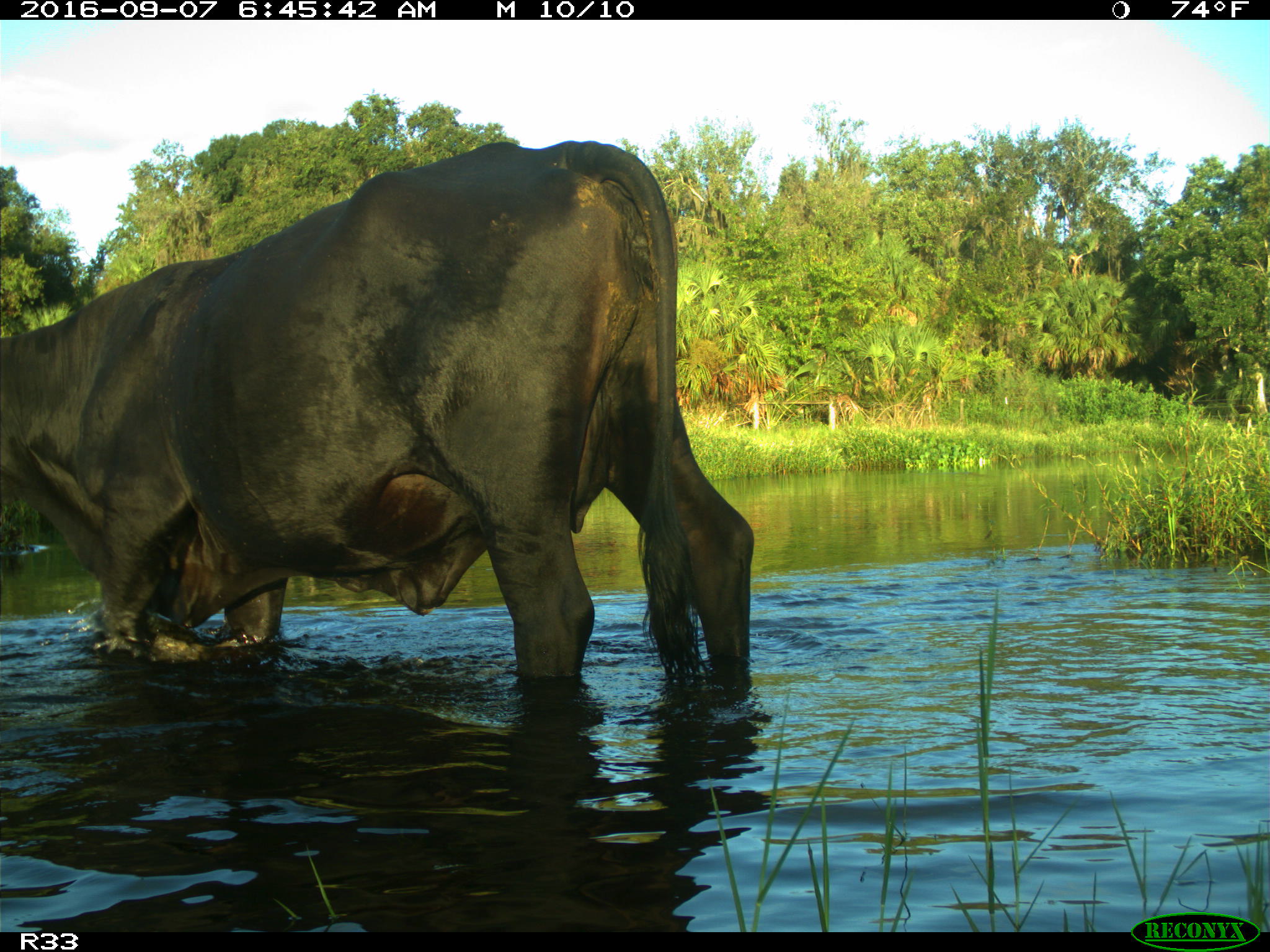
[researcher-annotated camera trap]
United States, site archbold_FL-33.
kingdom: Animalia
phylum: Chordata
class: Mammalia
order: Artiodactyla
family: Bovidae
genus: Bos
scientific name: Bos taurus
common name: domestic cow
Bos taurus (domestic cow).